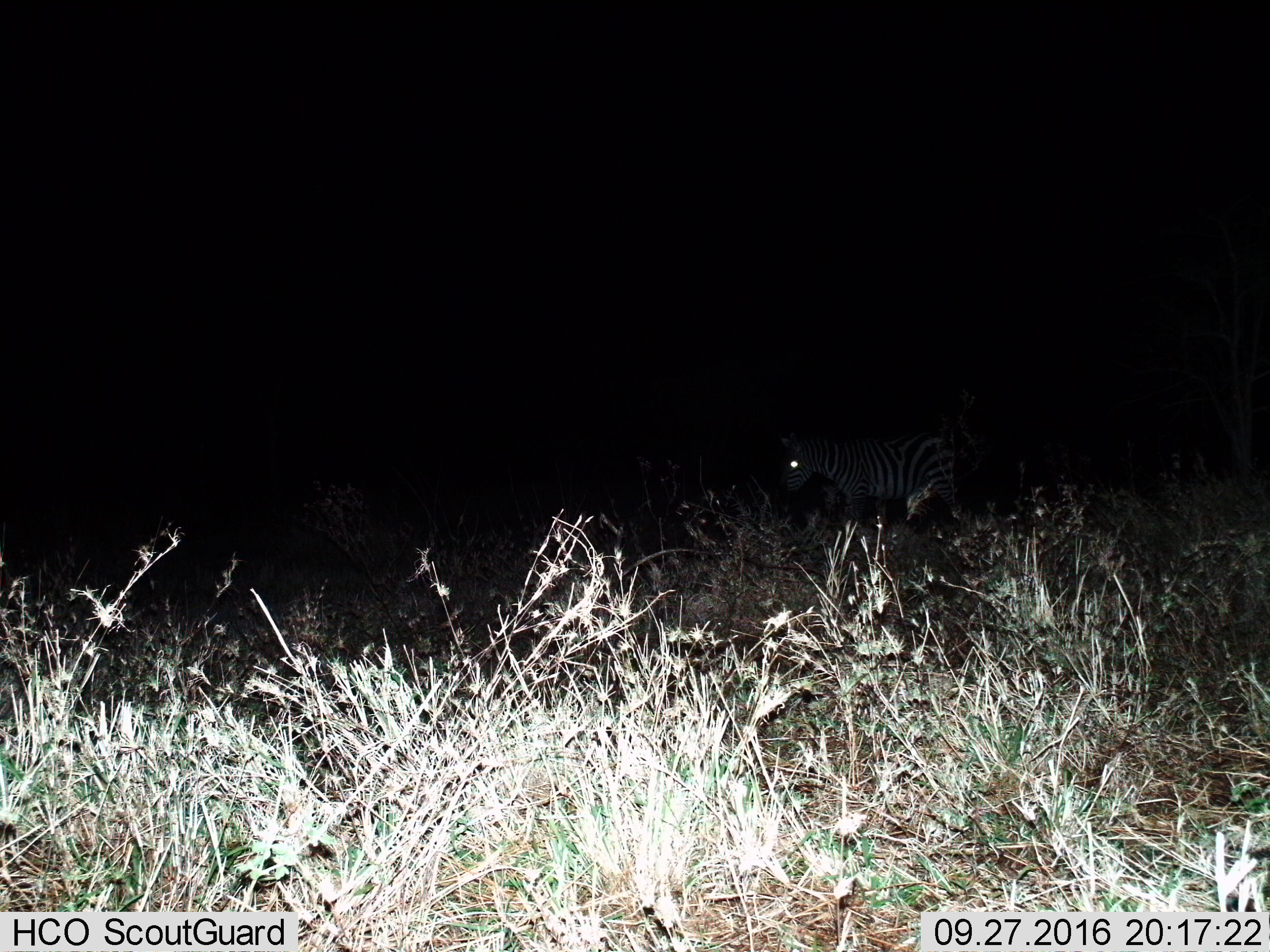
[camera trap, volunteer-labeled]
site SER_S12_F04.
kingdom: Animalia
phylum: Chordata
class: Mammalia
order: Perissodactyla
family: Equidae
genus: Equus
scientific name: Equus quagga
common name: plains zebra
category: zebraplains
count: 1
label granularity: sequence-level